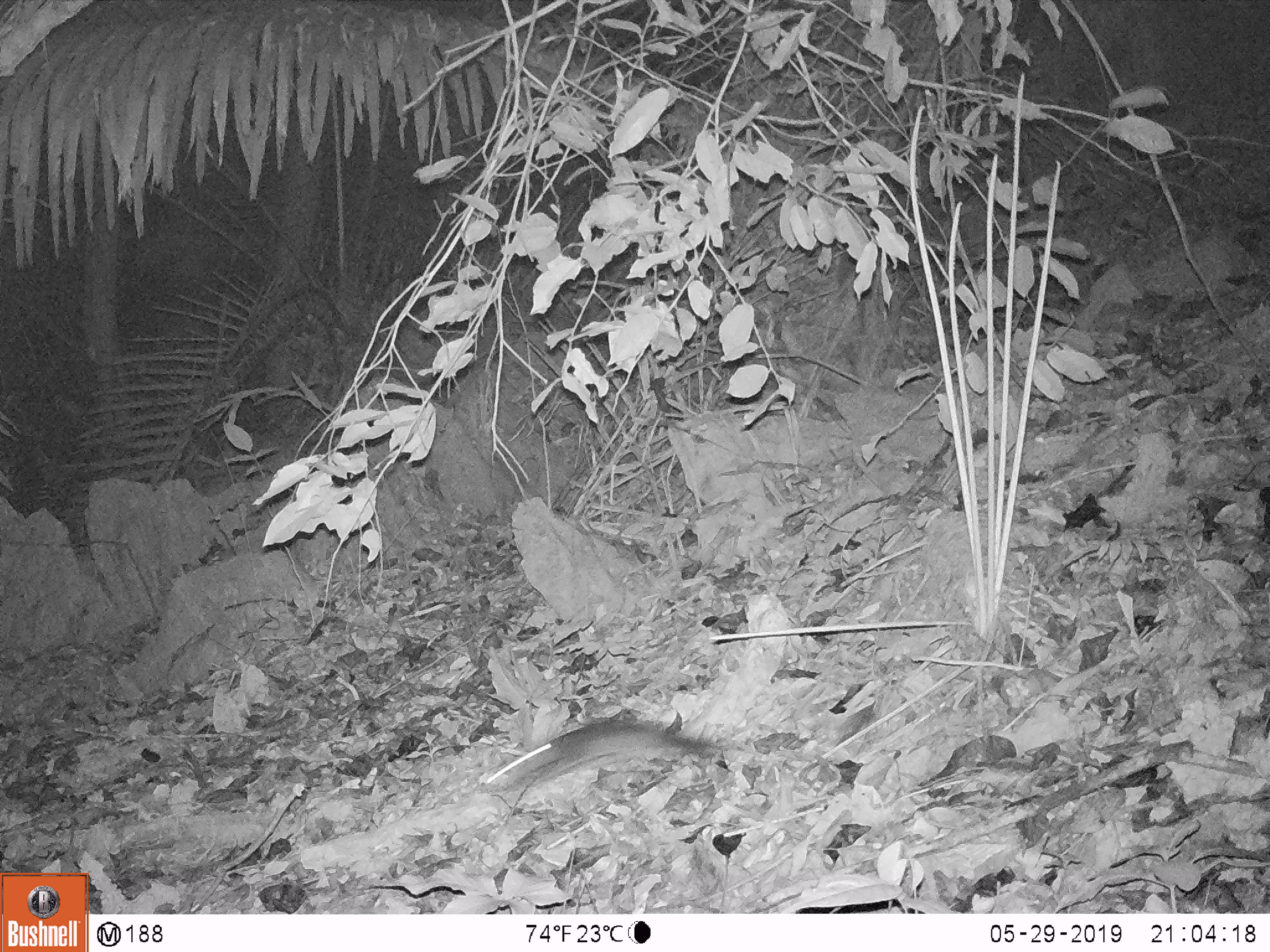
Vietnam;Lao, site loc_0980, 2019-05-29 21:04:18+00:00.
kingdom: Animalia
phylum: Chordata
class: Mammalia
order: Rodentia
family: Muridae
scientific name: Muridae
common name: old-world mice and rats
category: unidentified murid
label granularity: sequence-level